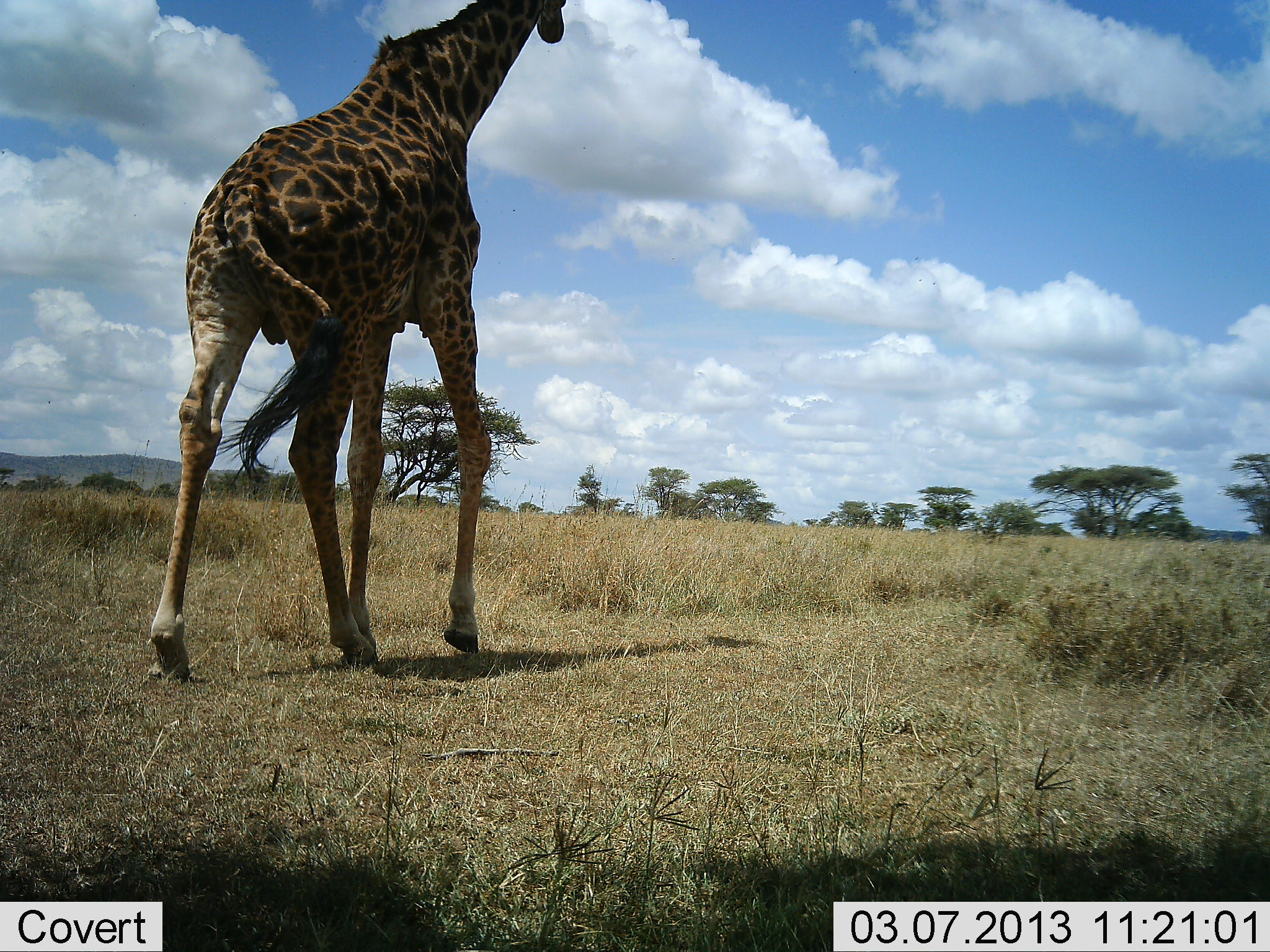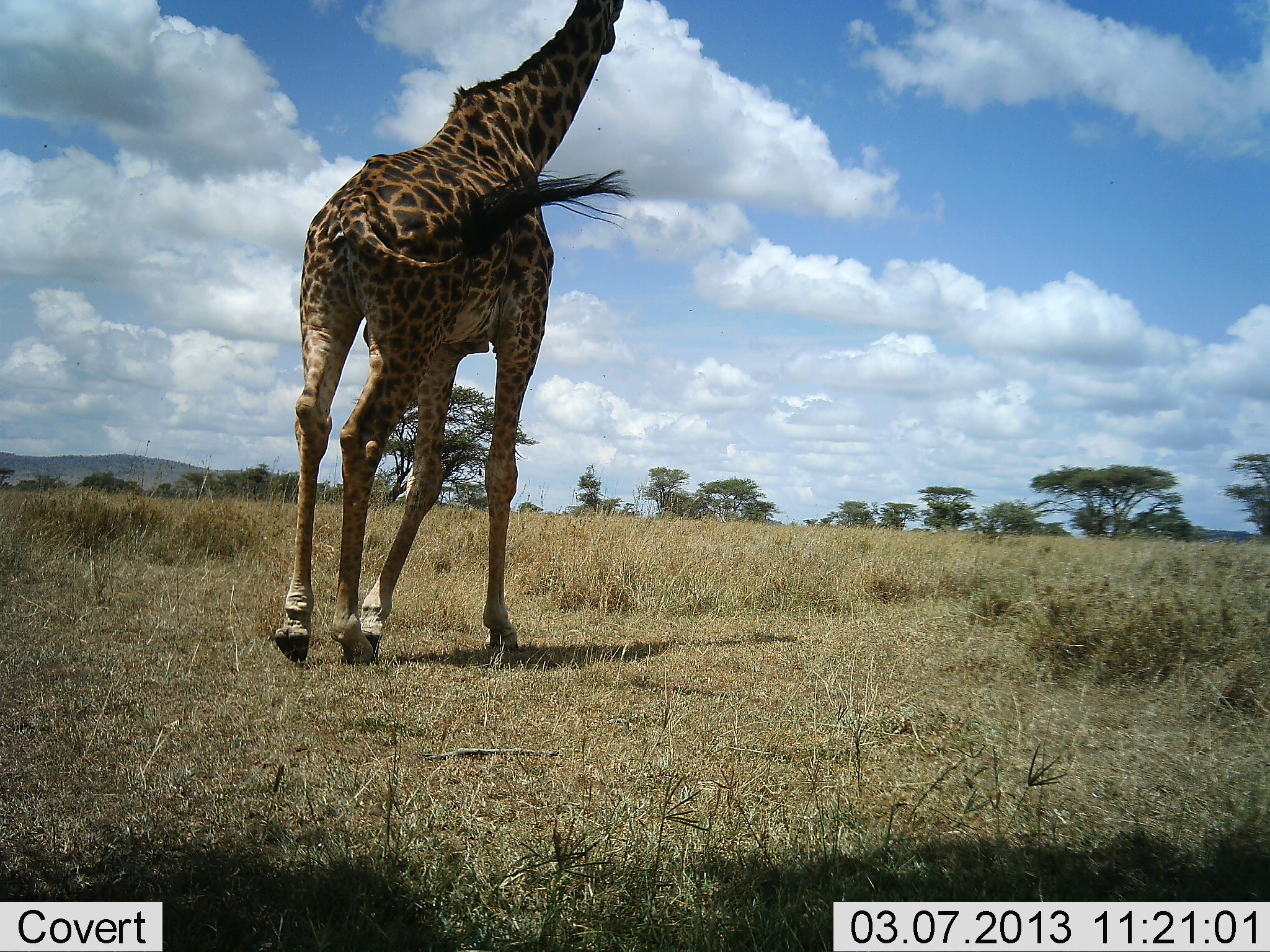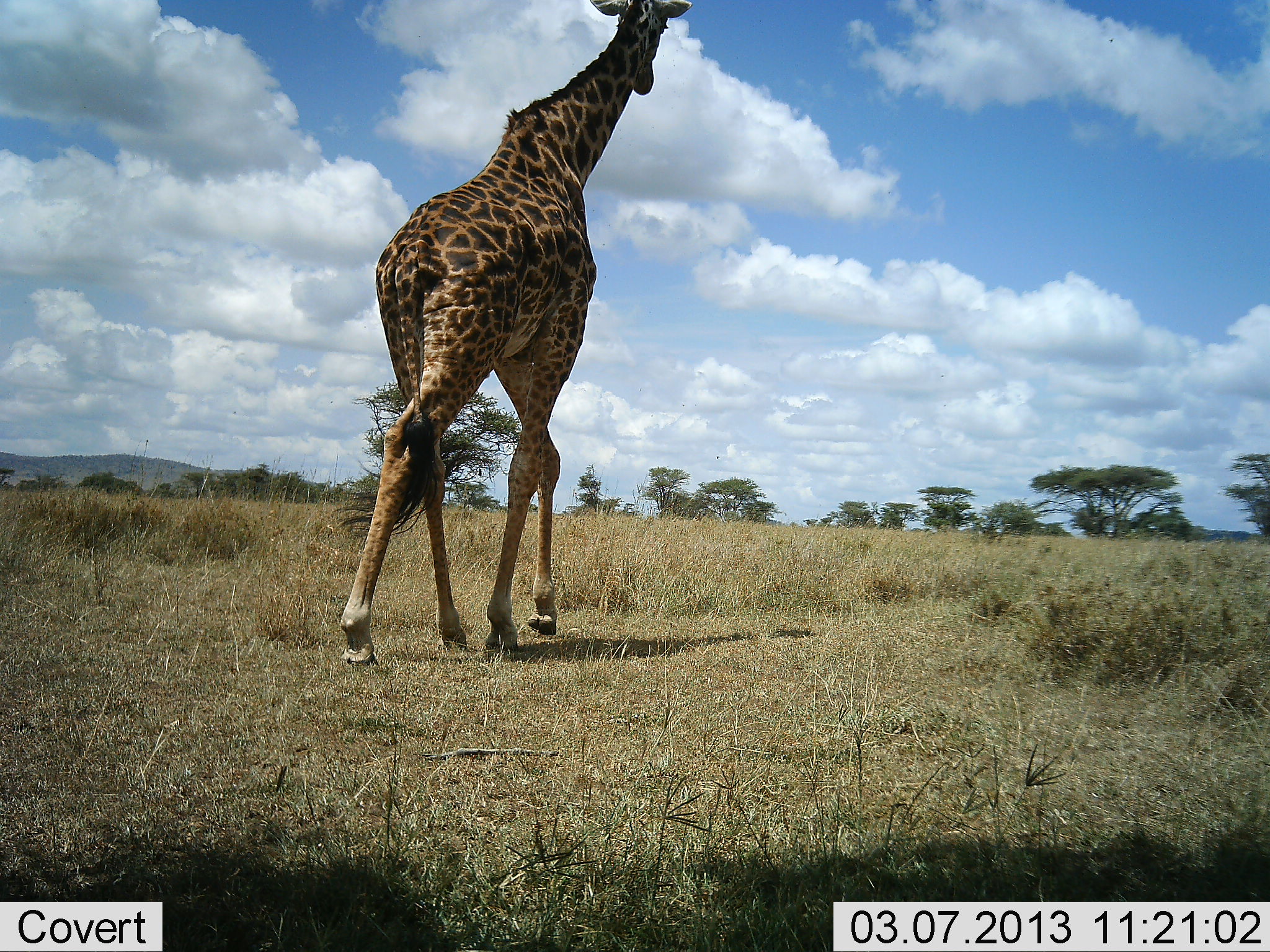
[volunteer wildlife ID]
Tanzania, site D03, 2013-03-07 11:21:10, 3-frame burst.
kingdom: Animalia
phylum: Chordata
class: Mammalia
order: Artiodactyla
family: Giraffidae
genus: Giraffa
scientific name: Giraffa camelopardalis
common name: giraffe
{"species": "giraffe (Giraffa camelopardalis)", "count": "1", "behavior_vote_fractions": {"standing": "4%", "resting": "0%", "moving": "98%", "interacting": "0%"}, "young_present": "0%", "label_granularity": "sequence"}